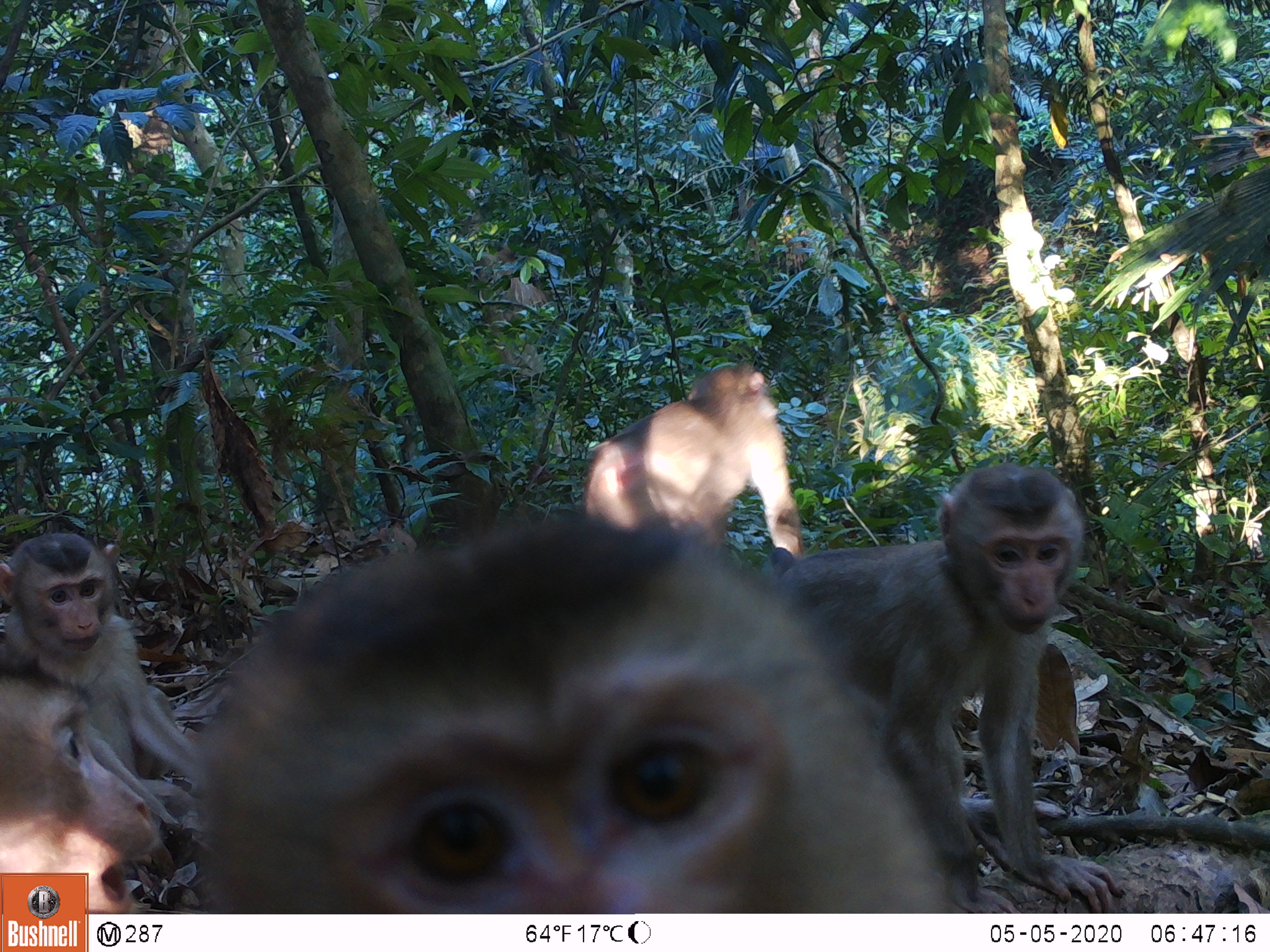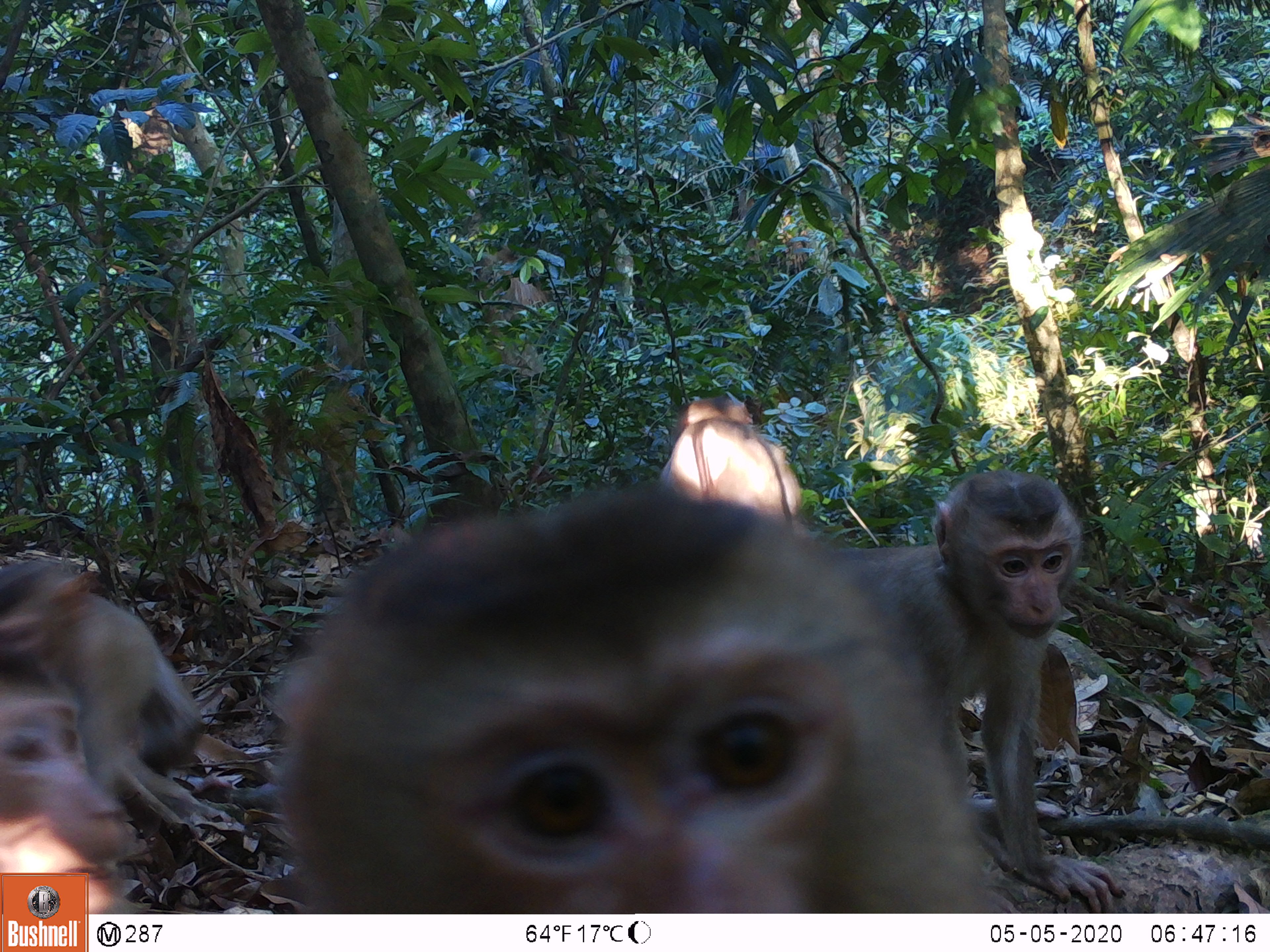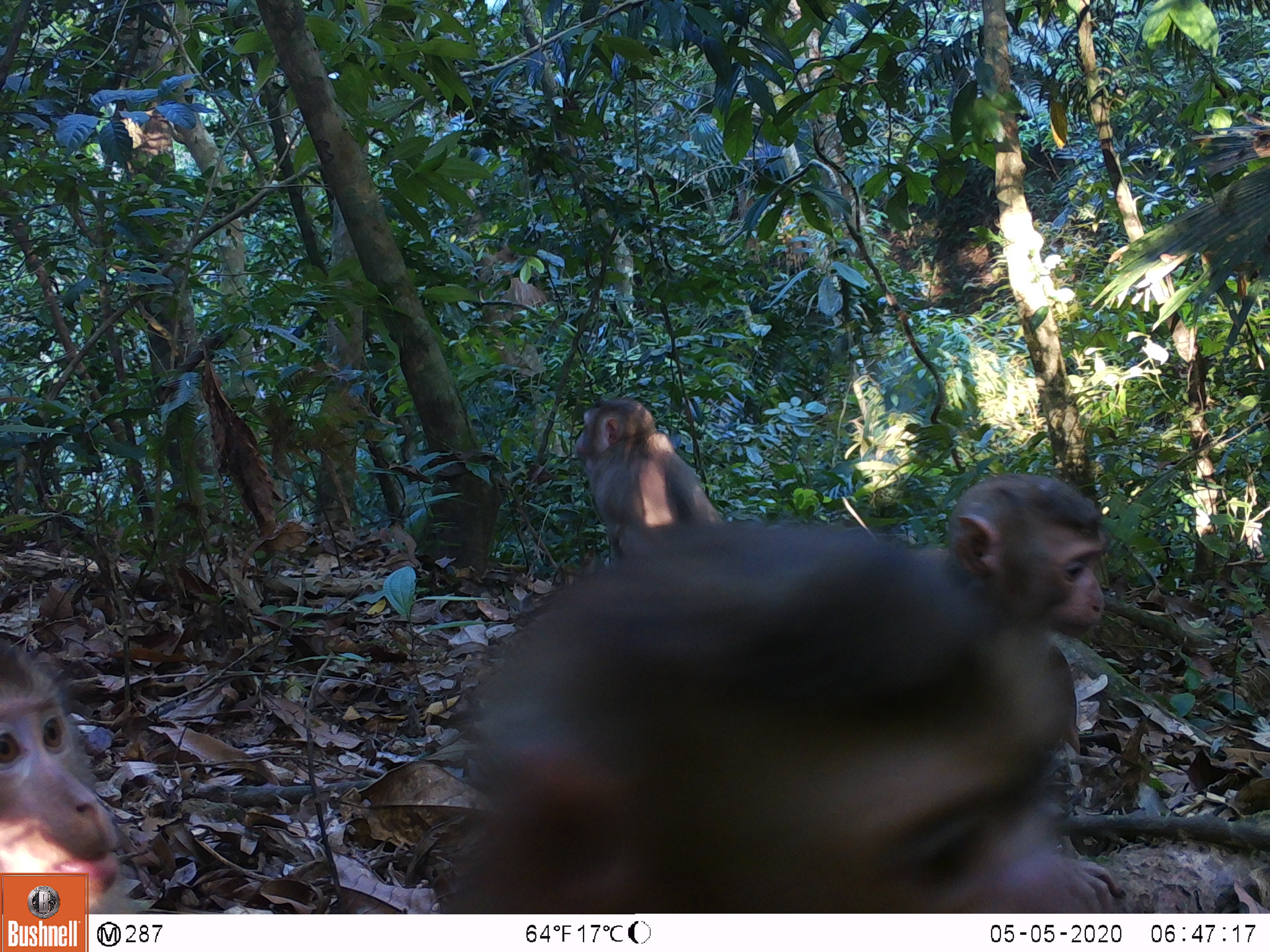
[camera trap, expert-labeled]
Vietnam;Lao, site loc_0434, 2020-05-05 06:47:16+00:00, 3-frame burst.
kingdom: Animalia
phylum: Chordata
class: Mammalia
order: Primates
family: Cercopithecidae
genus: Macaca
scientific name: Macaca nemestrina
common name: pig-tailed macaque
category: pig tailed macaque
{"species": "pig tailed macaque (pig-tailed macaque) (Macaca nemestrina)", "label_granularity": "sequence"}